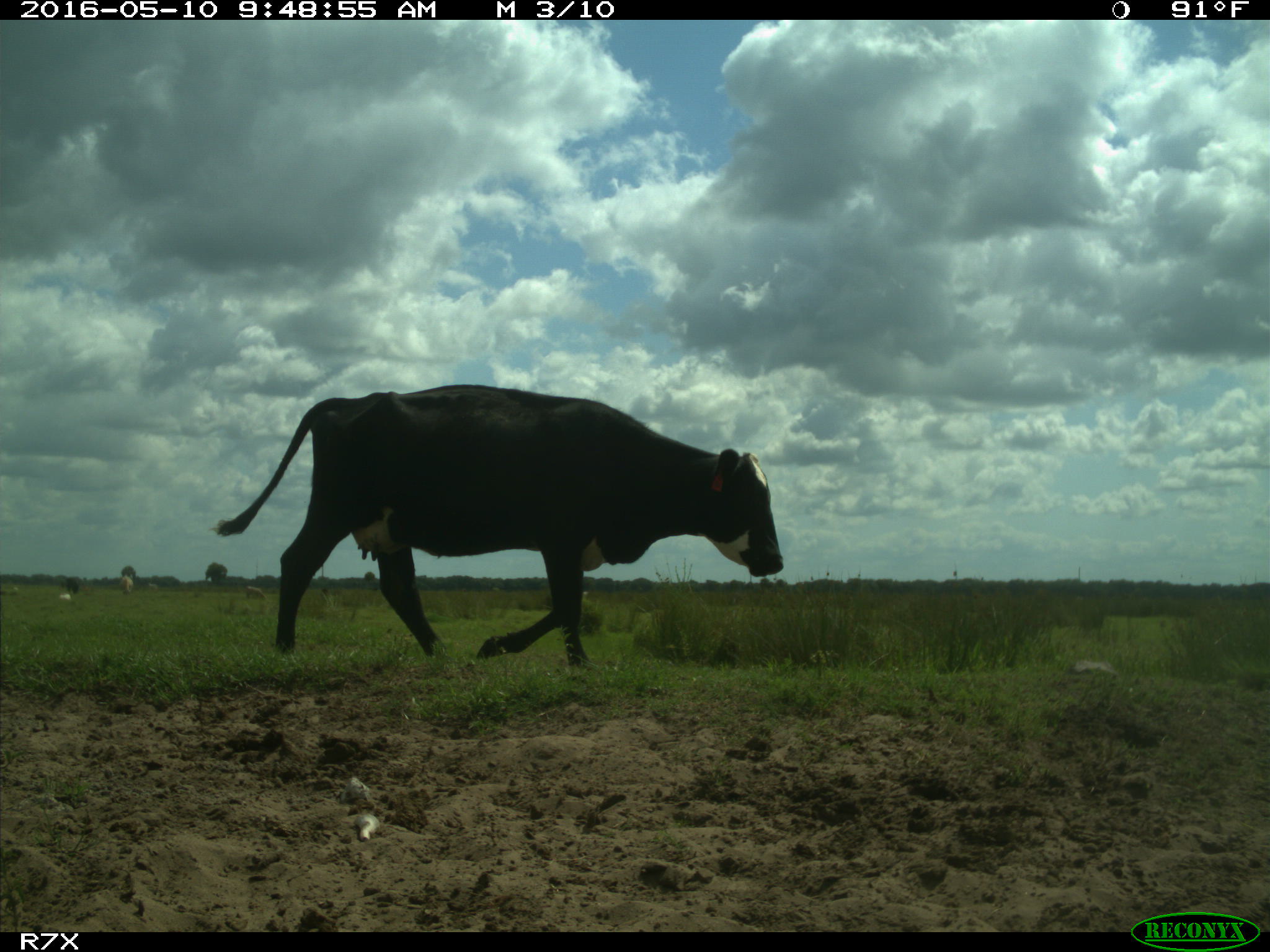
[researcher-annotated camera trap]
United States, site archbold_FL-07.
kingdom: Animalia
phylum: Chordata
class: Mammalia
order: Artiodactyla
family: Bovidae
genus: Bos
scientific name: Bos taurus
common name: domestic cow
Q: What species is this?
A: Bos taurus (domestic cow).